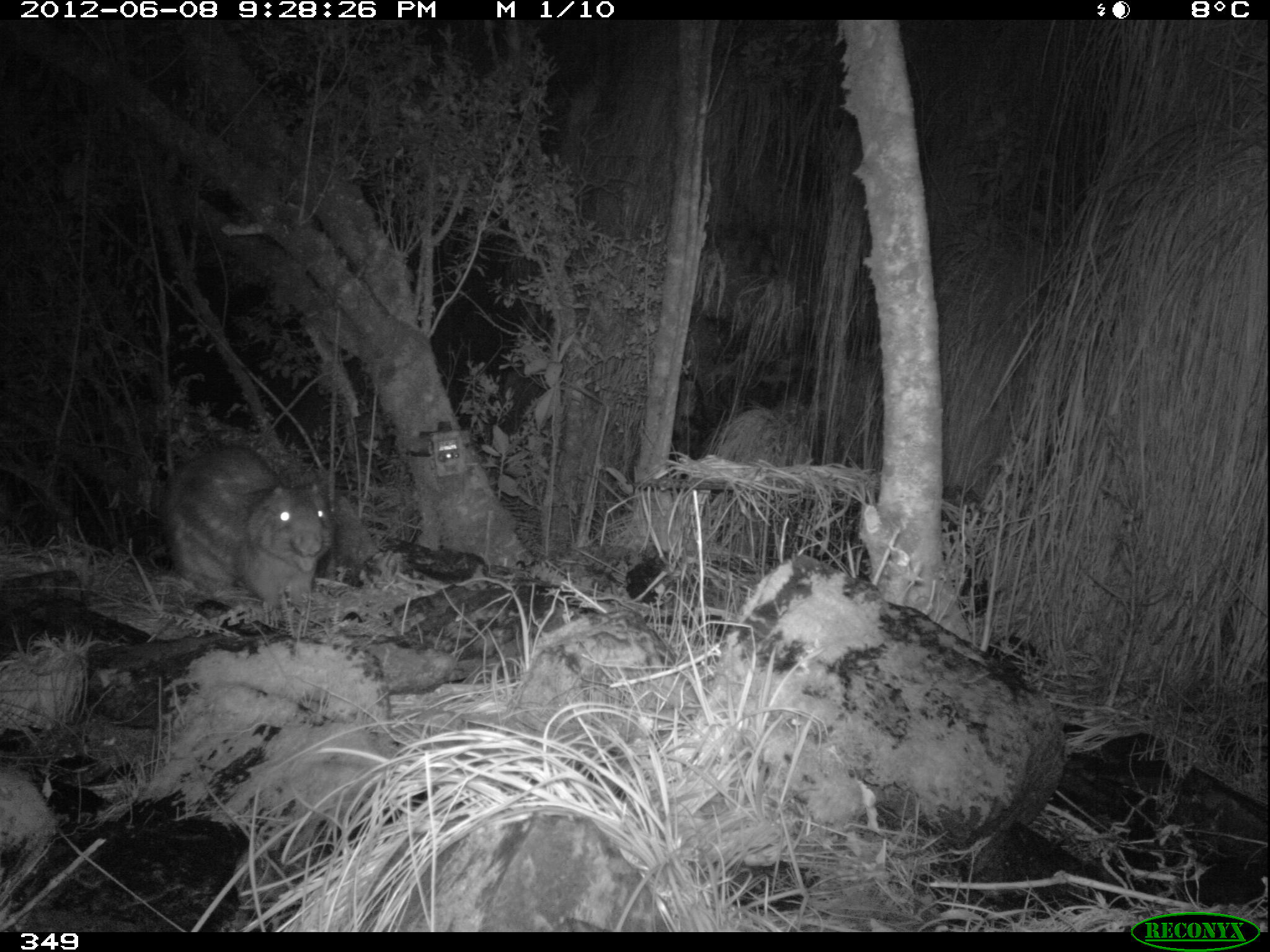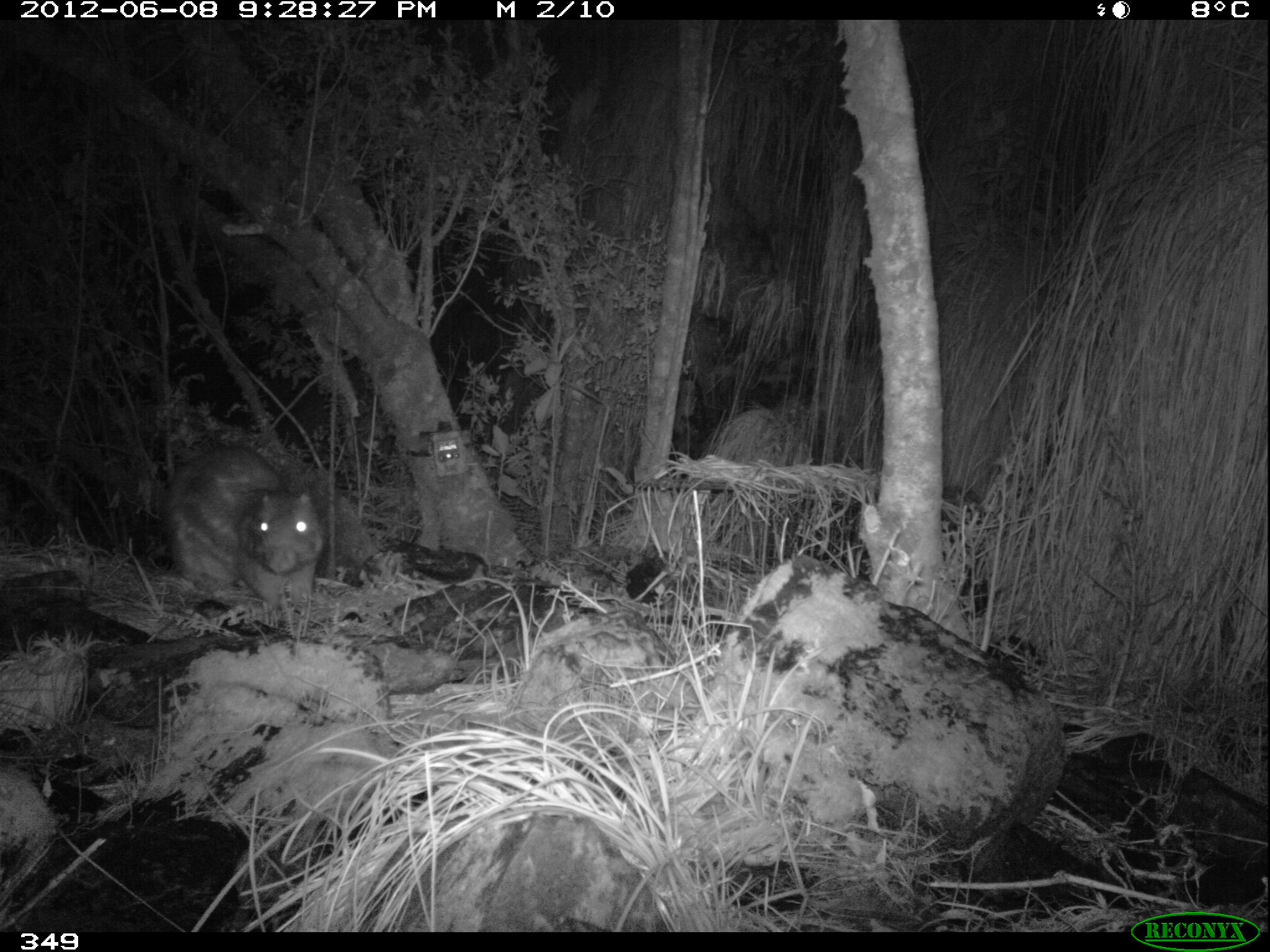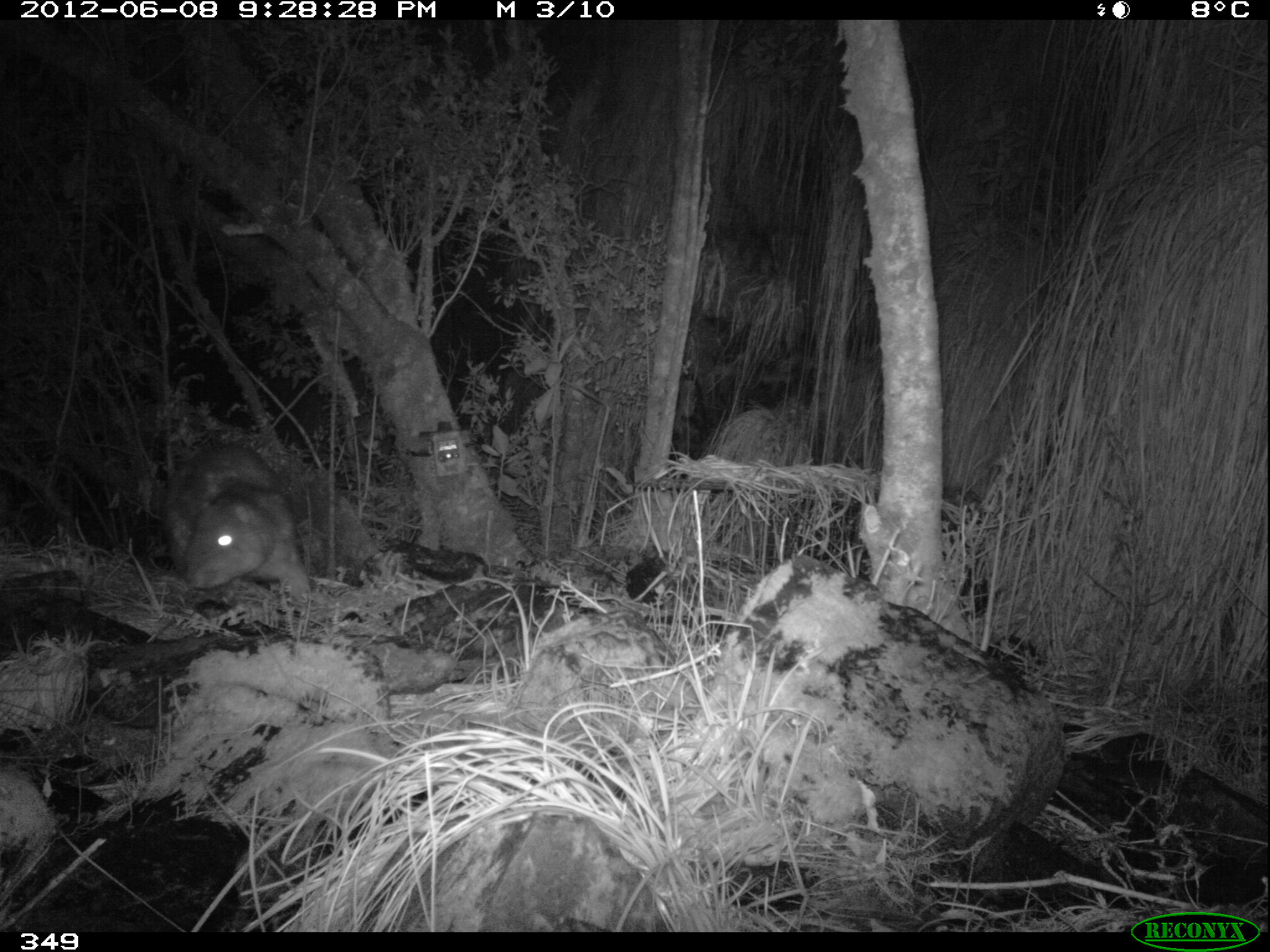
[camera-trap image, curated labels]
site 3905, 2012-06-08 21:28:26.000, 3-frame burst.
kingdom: Animalia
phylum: Chordata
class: Mammalia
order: Rodentia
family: Cuniculidae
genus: Cuniculus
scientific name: Cuniculus taczanowskii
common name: mountain paca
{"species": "Cuniculus taczanowskii (mountain paca)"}